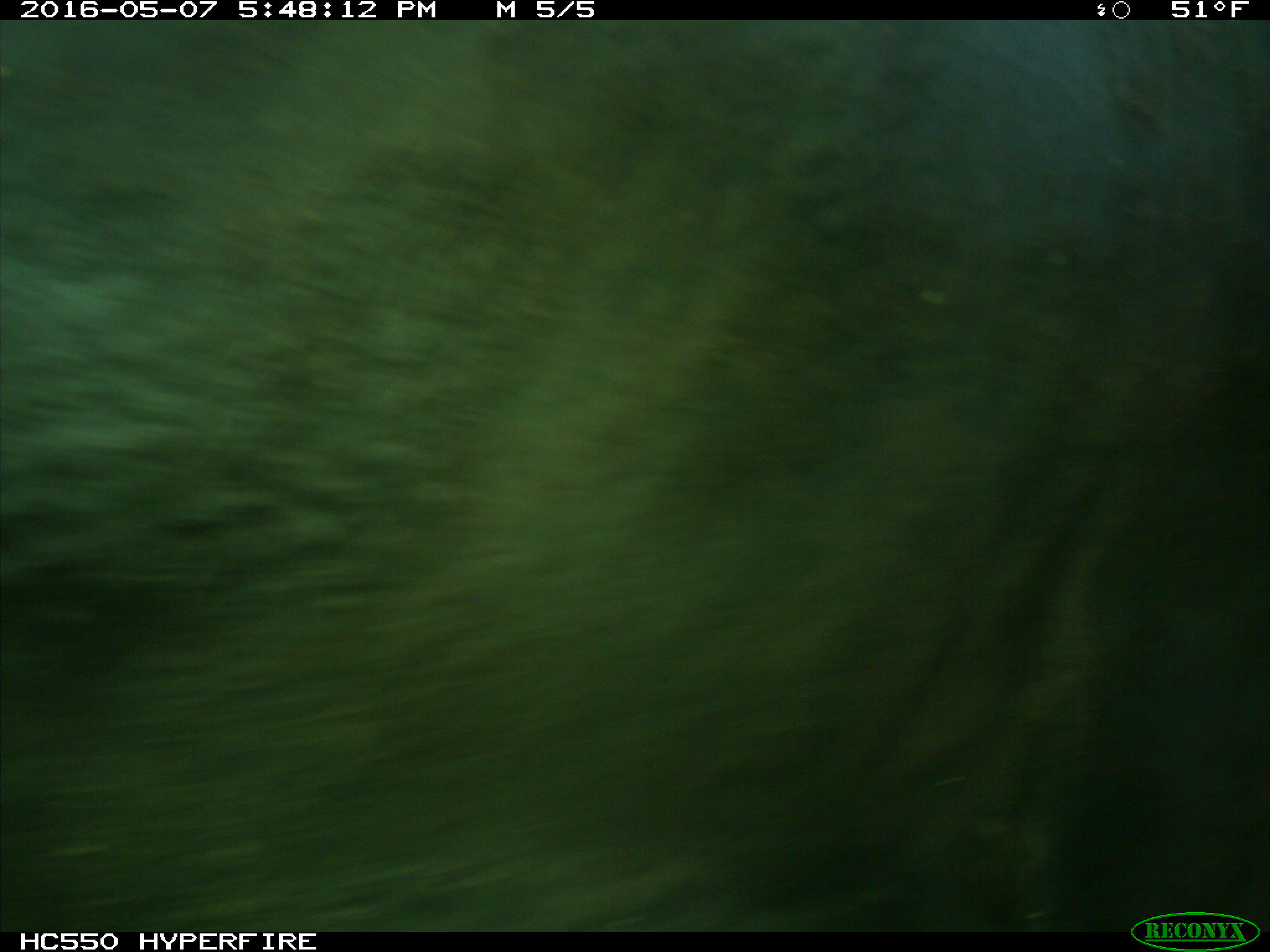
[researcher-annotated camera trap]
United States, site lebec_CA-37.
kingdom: Animalia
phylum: Chordata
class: Mammalia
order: Artiodactyla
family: Bovidae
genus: Bos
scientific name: Bos taurus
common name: domestic cow